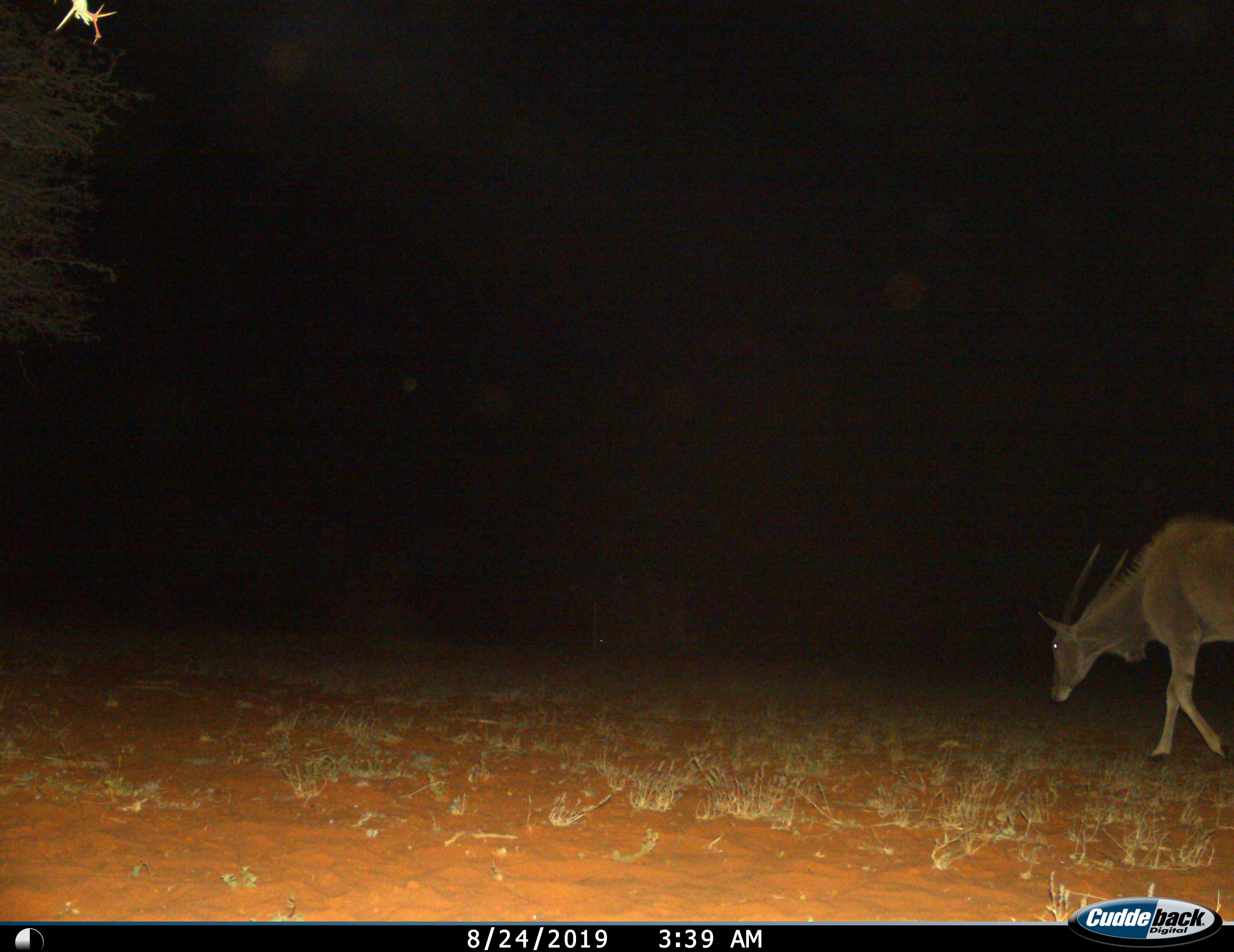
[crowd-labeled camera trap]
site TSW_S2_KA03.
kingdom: Animalia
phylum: Chordata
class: Mammalia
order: Artiodactyla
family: Bovidae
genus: Tragelaphus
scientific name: Tragelaphus oryx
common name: eland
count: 1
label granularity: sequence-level